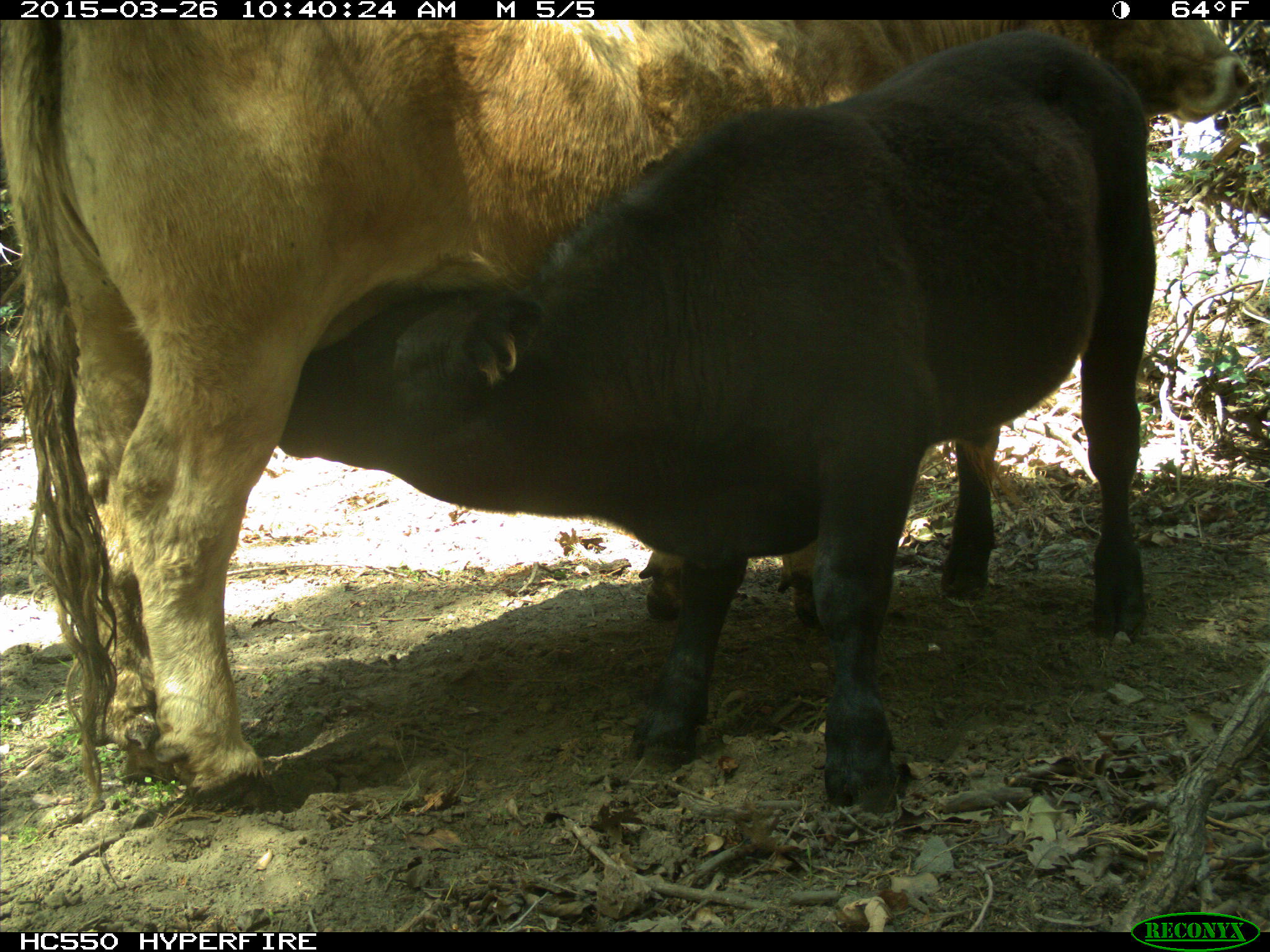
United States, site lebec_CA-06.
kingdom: Animalia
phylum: Chordata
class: Mammalia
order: Artiodactyla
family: Bovidae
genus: Bos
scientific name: Bos taurus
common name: domestic cow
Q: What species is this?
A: Bos taurus (domestic cow).